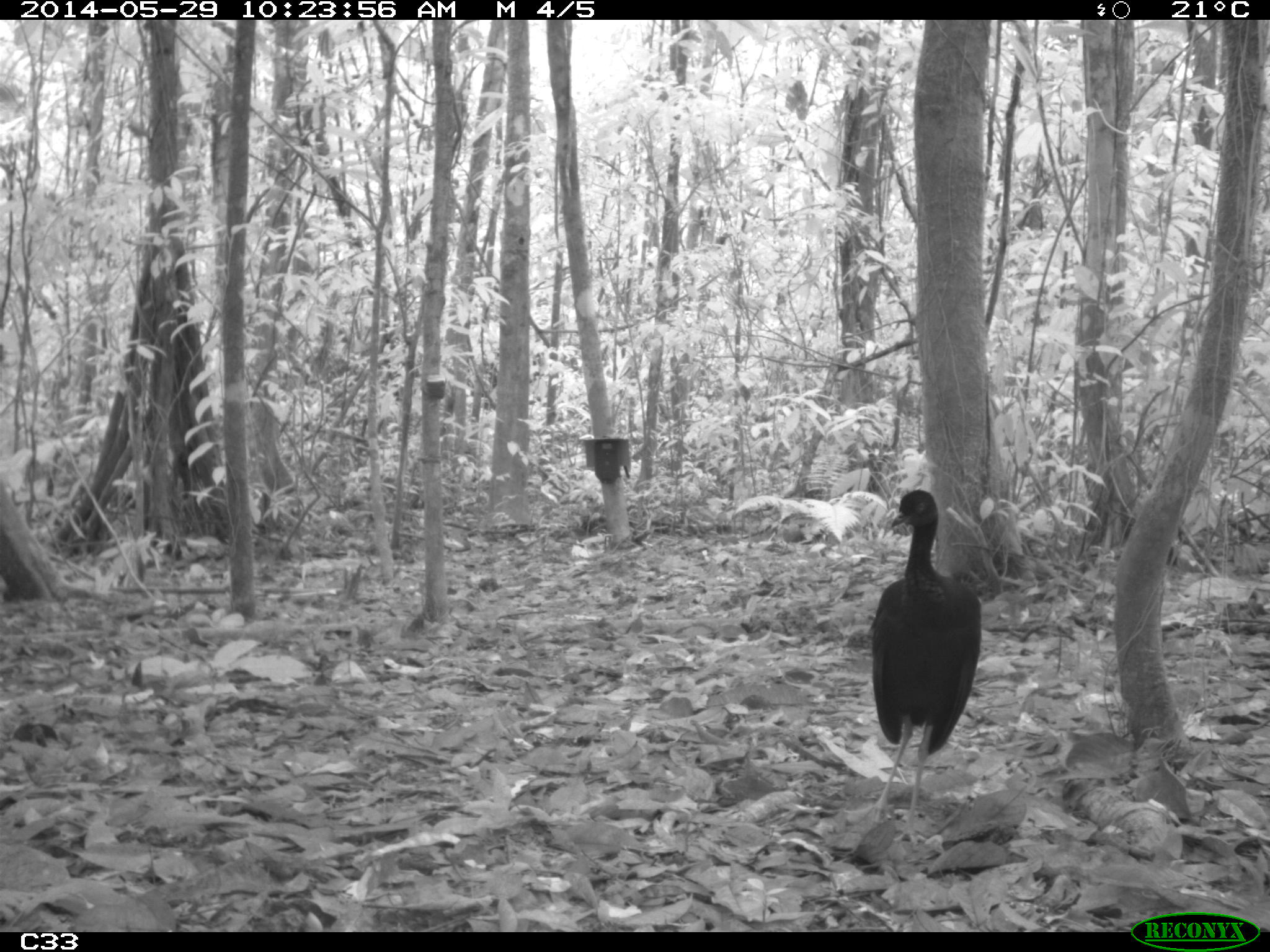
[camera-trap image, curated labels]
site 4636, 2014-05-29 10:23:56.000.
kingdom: Animalia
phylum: Chordata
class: Aves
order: Gruiformes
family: Psophiidae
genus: Psophia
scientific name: Psophia crepitans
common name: gray-winged trumpeter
Psophia crepitans (gray-winged trumpeter), count 5, age adult.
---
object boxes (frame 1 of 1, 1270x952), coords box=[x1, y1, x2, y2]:
psophia crepitans: box=[869, 488, 980, 845]